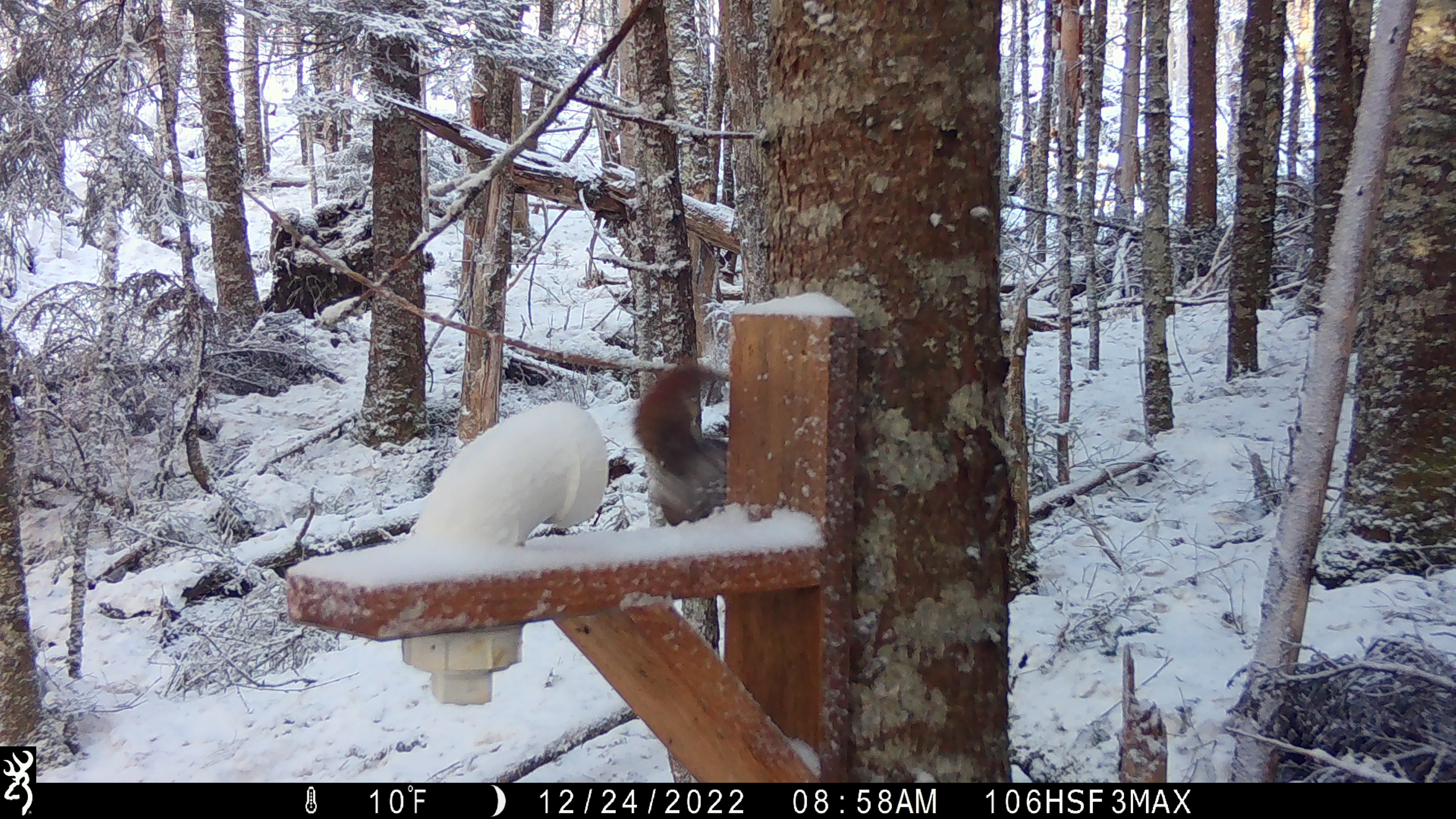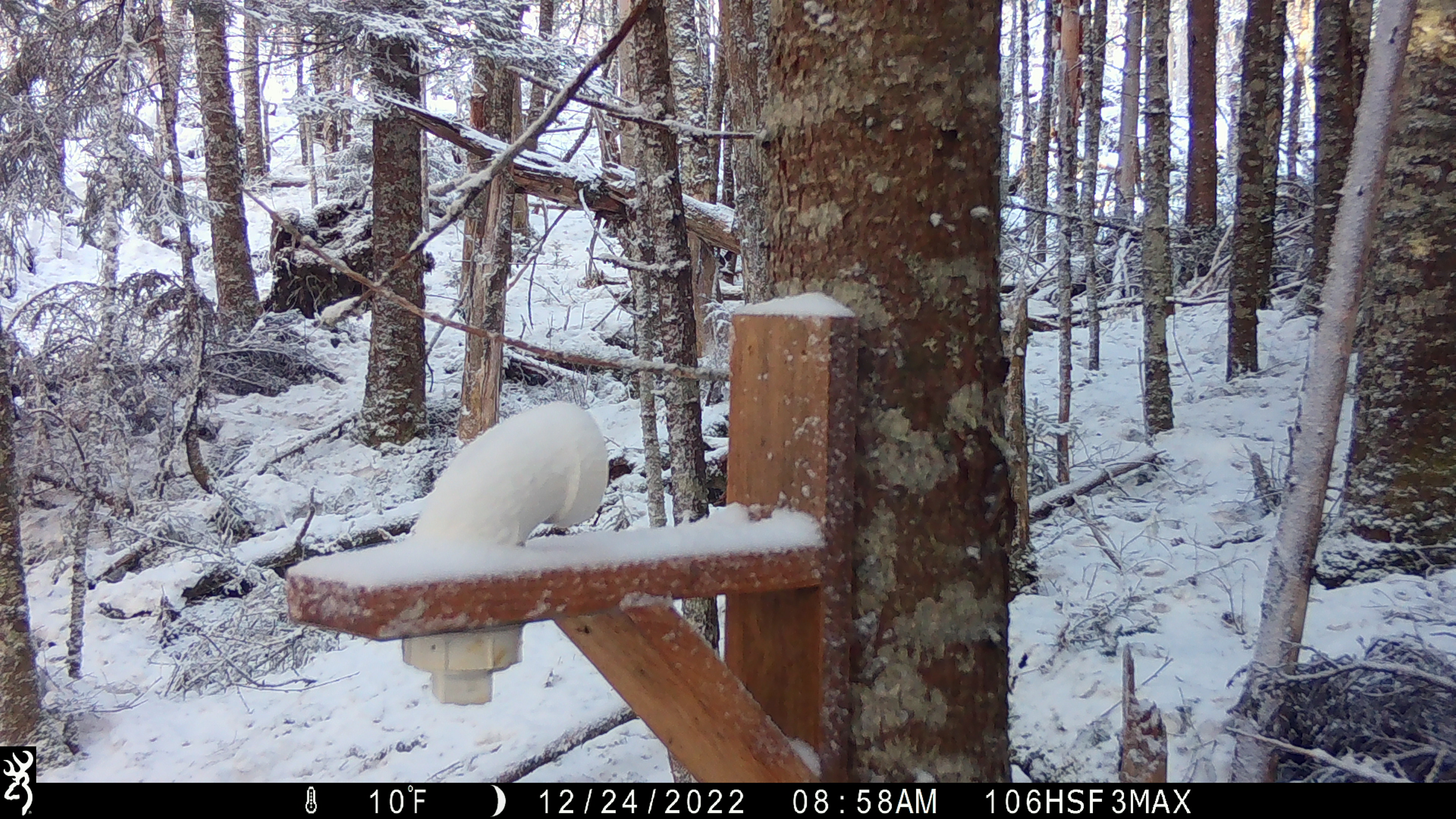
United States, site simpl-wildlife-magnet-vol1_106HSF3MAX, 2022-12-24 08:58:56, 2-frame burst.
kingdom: Animalia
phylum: Chordata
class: Mammalia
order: Rodentia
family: Sciuridae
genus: Tamiasciurus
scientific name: Tamiasciurus hudsonicus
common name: red squirrel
Red squirrel (Tamiasciurus hudsonicus).